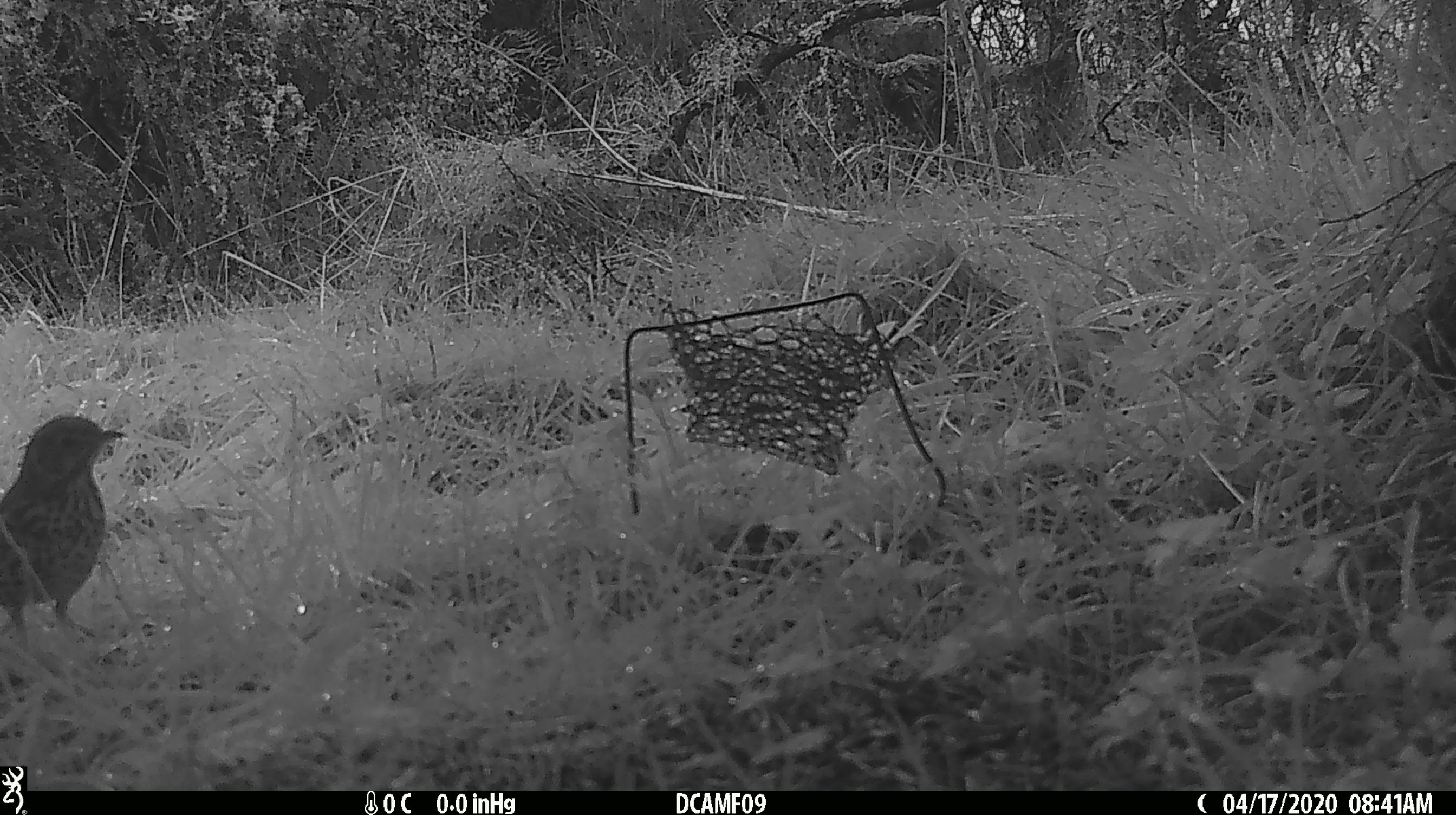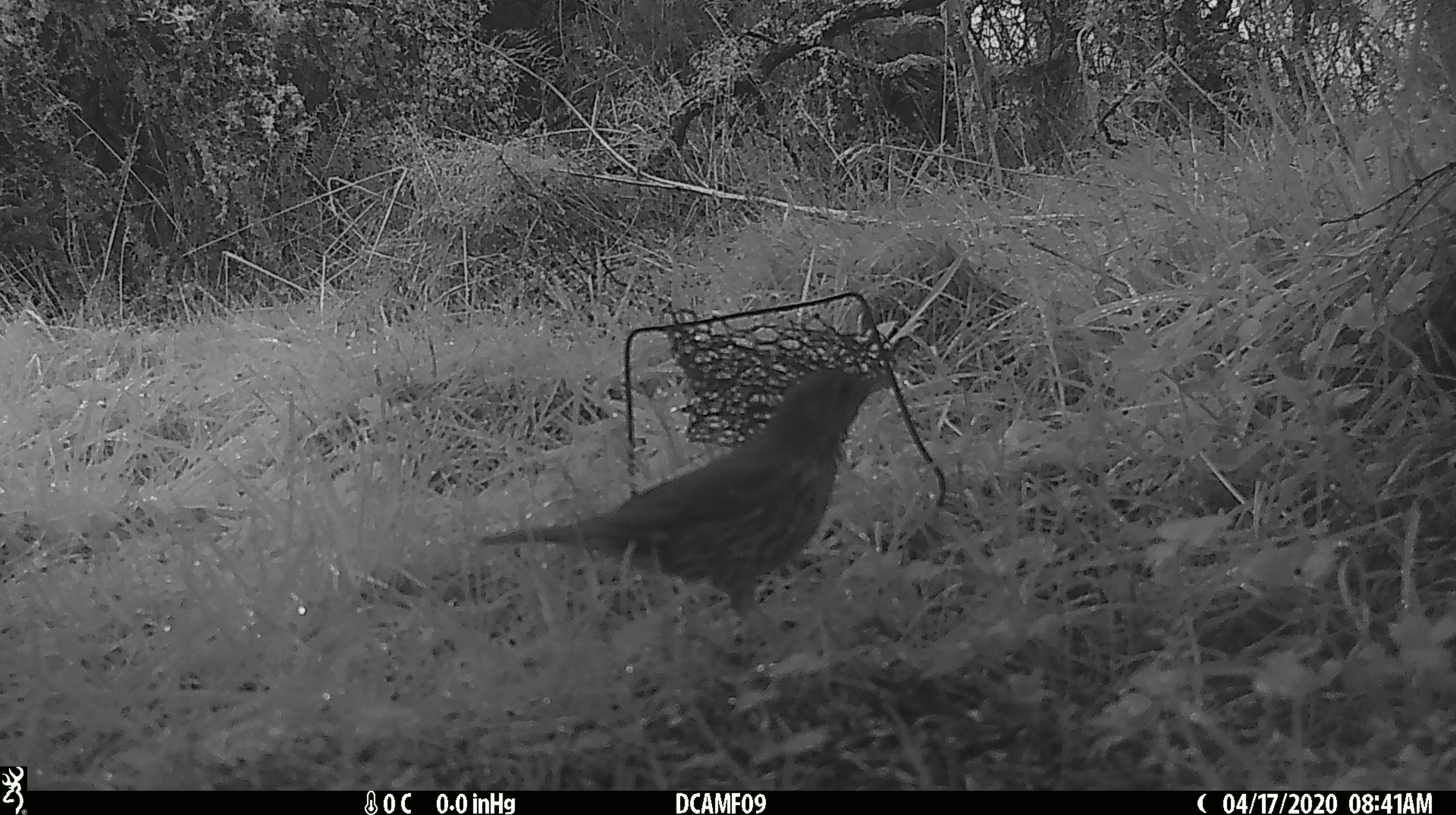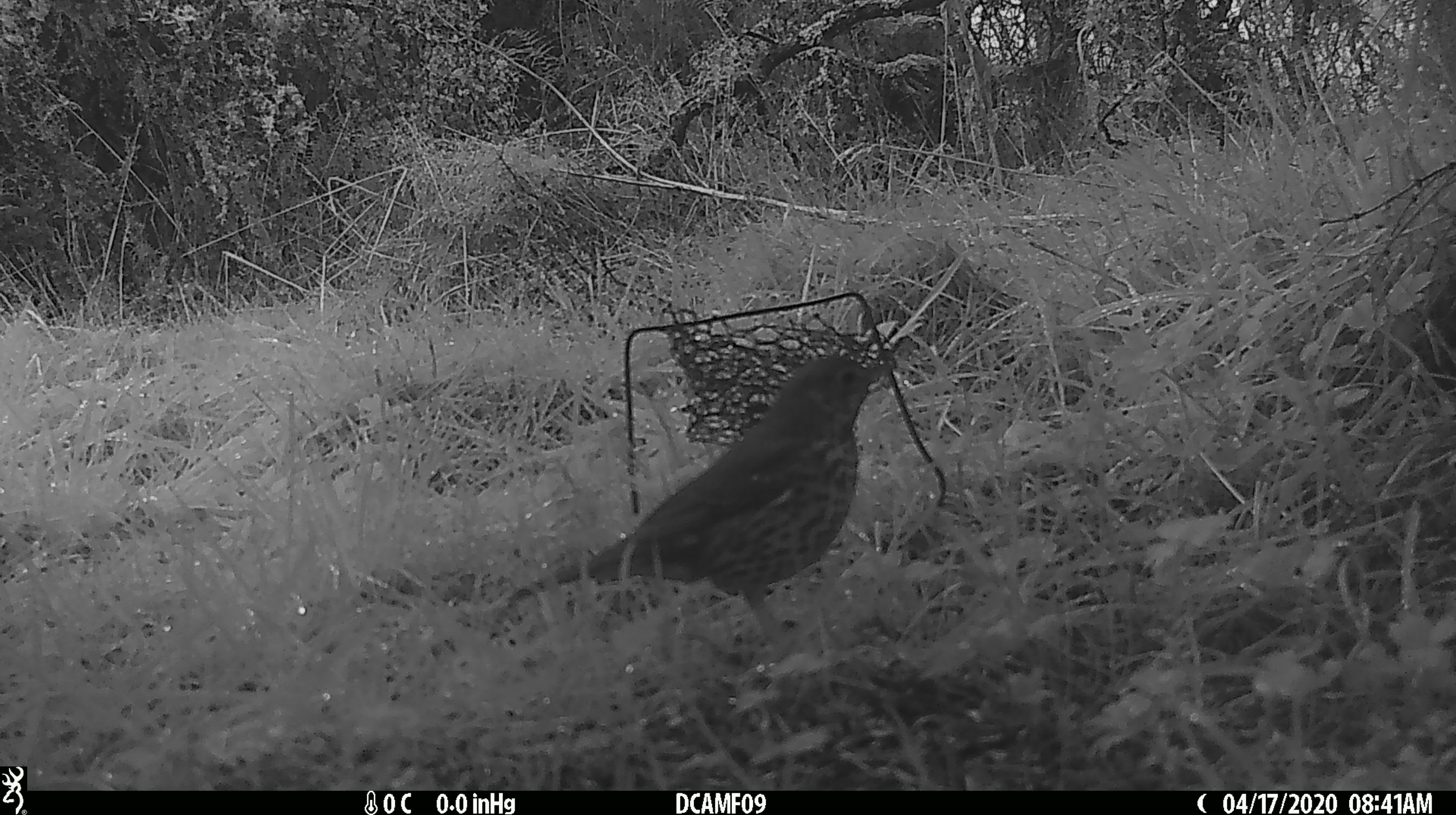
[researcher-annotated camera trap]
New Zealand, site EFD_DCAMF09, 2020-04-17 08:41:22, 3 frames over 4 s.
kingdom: Animalia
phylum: Chordata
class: Aves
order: Passeriformes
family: Turdidae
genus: Turdus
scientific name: Turdus philomelos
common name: song thrush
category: thrush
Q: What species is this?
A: Thrush (song thrush) (Turdus philomelos).